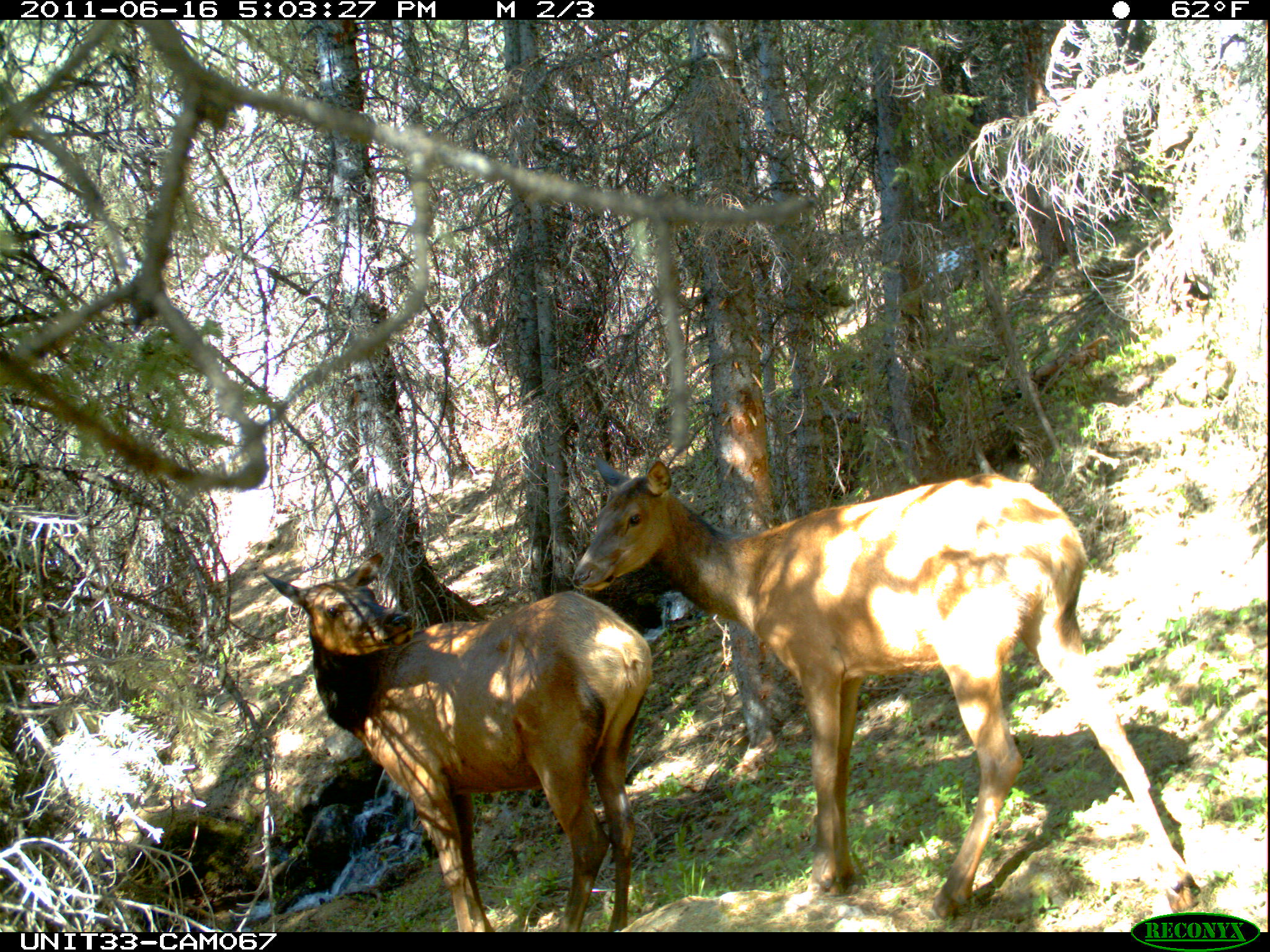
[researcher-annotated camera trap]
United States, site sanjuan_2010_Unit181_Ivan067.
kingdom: Animalia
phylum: Chordata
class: Mammalia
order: Artiodactyla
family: Cervidae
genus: Cervus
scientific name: Cervus elaphus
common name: red deer